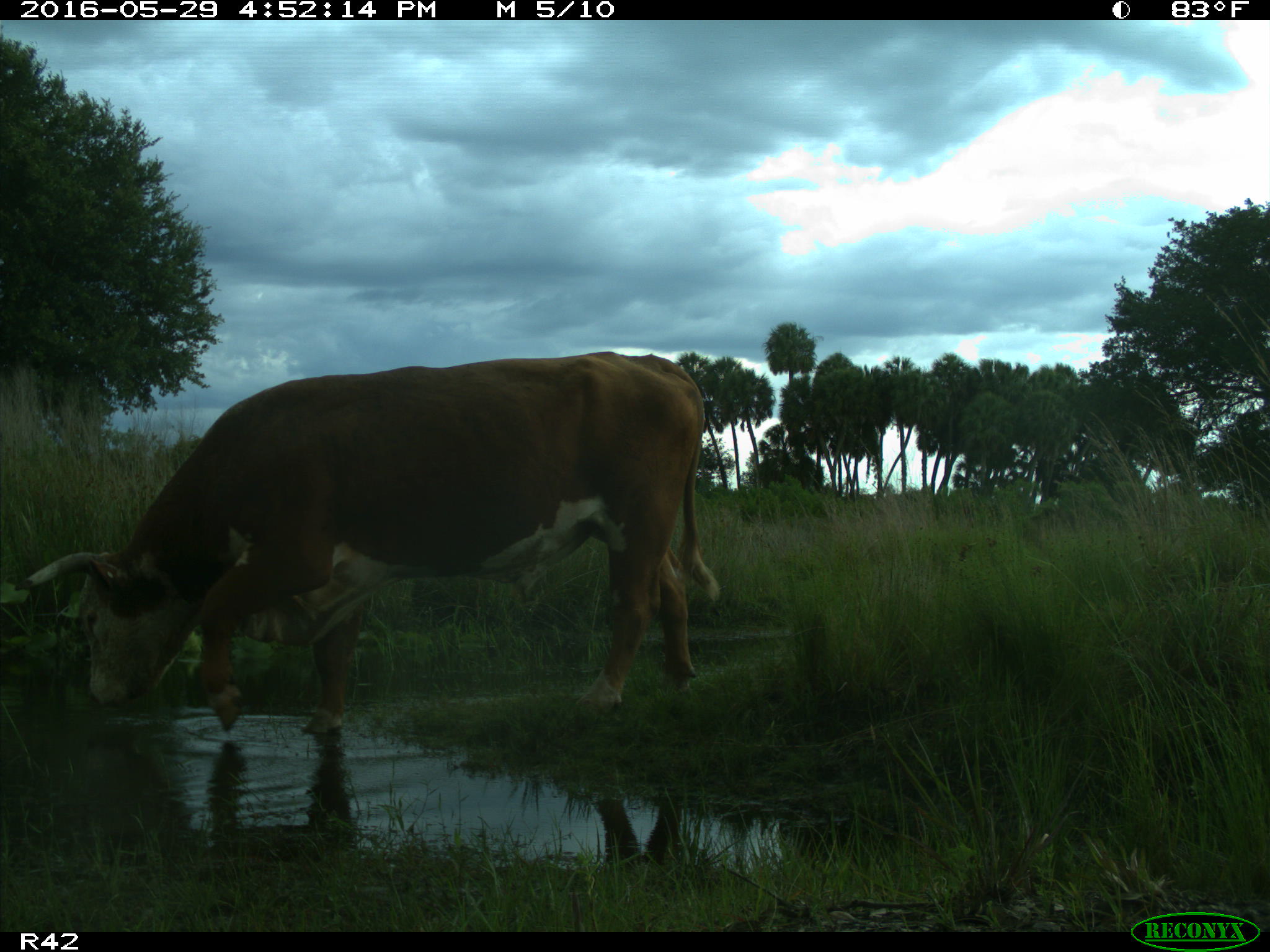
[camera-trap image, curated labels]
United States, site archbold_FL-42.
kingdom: Animalia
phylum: Chordata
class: Mammalia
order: Artiodactyla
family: Bovidae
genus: Bos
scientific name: Bos taurus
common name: domestic cow